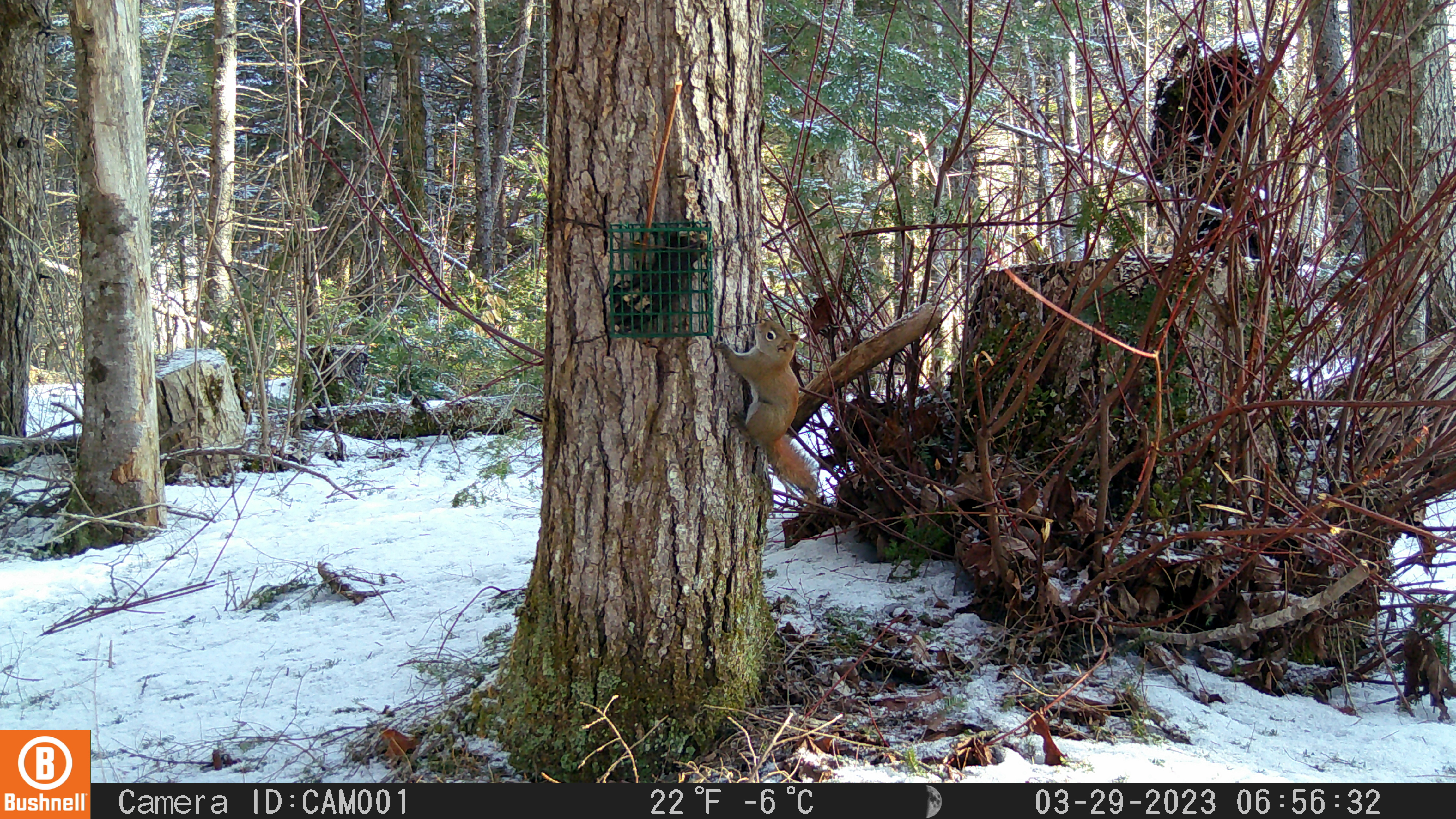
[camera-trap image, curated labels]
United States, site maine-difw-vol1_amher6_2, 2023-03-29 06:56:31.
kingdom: Animalia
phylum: Chordata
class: Mammalia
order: Rodentia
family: Sciuridae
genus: Tamiasciurus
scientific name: Tamiasciurus hudsonicus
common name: red squirrel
Red squirrel (Tamiasciurus hudsonicus).